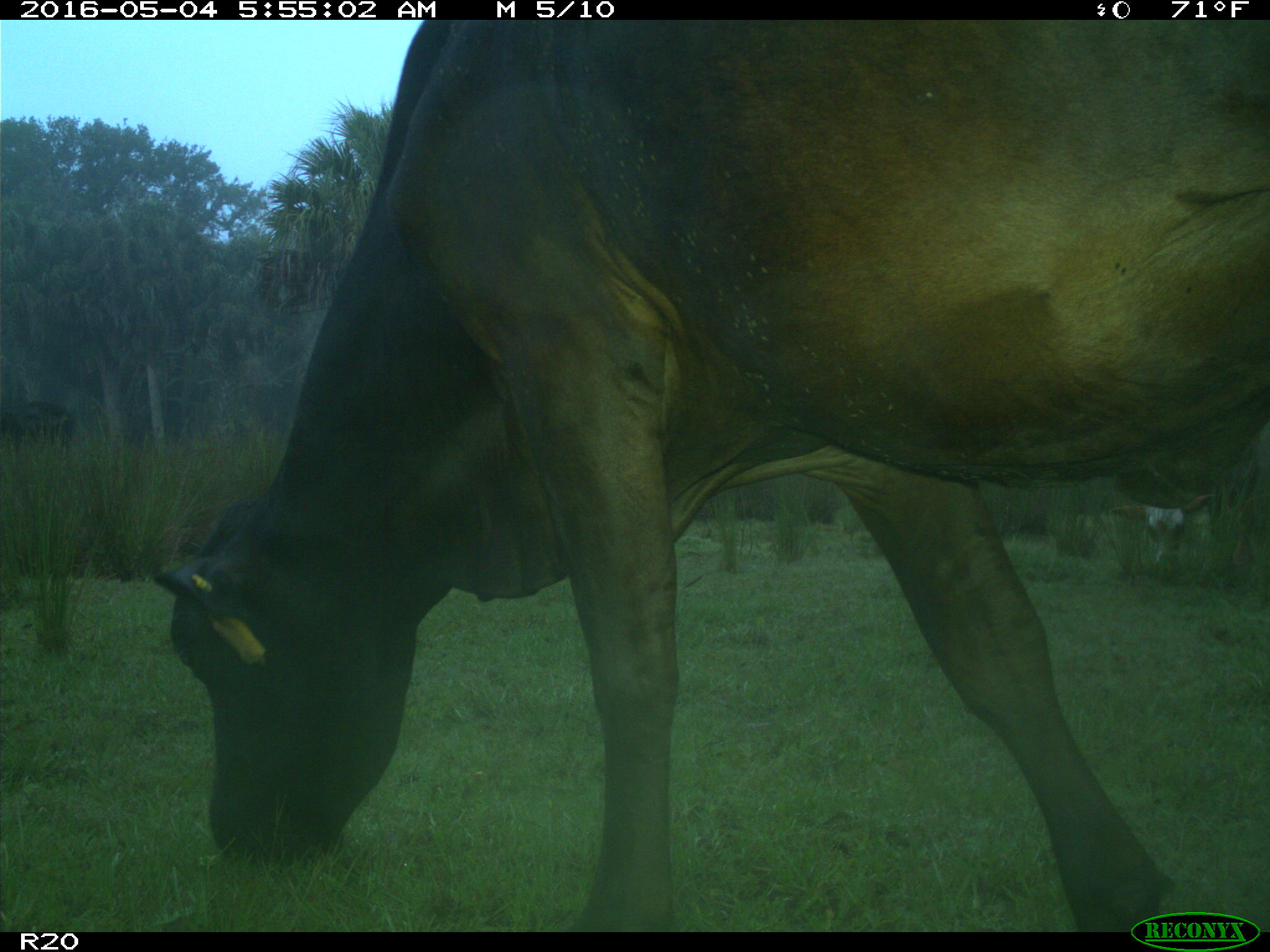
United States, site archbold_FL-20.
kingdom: Animalia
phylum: Chordata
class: Mammalia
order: Artiodactyla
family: Bovidae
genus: Bos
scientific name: Bos taurus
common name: domestic cow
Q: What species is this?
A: Bos taurus (domestic cow).